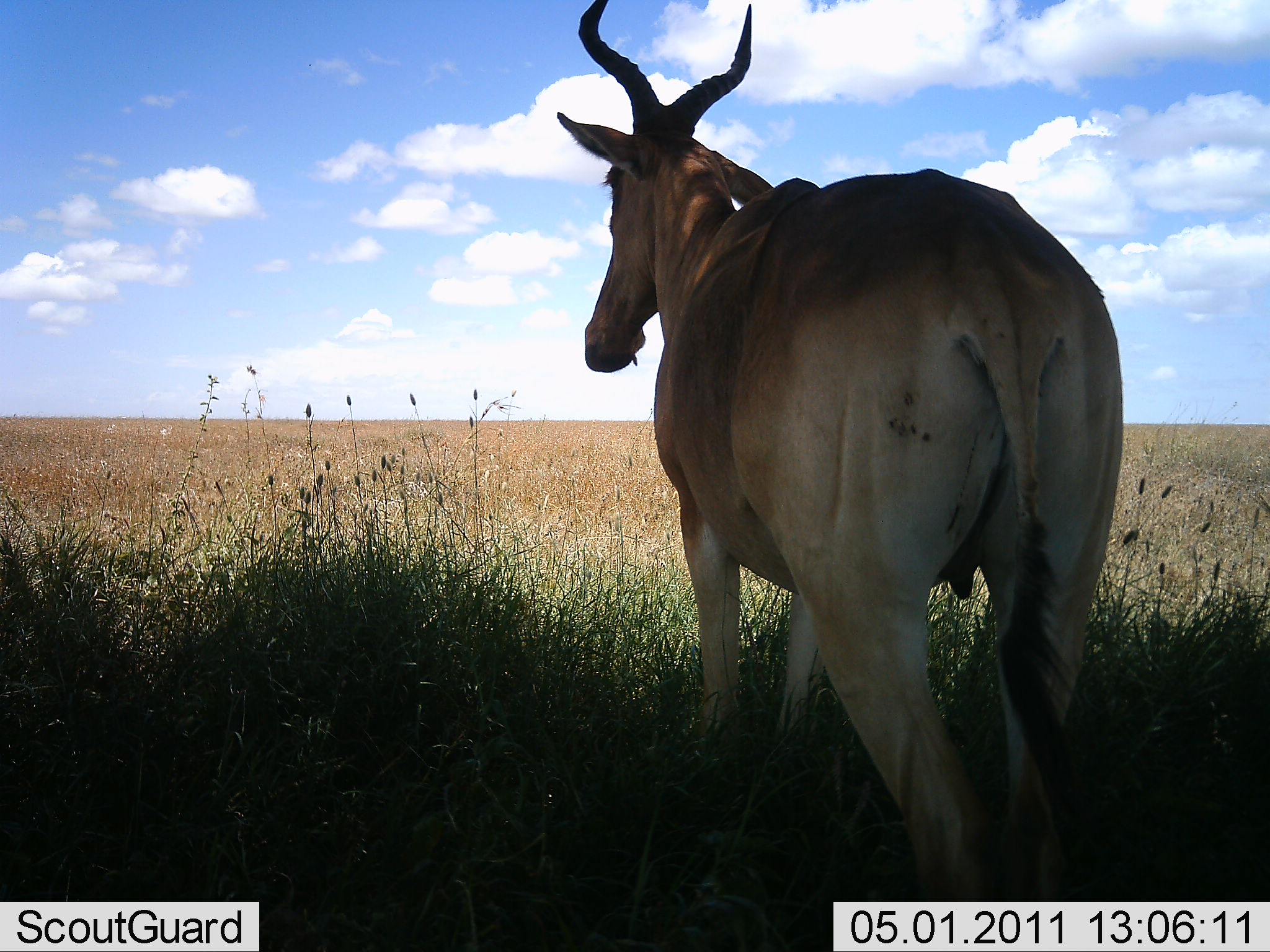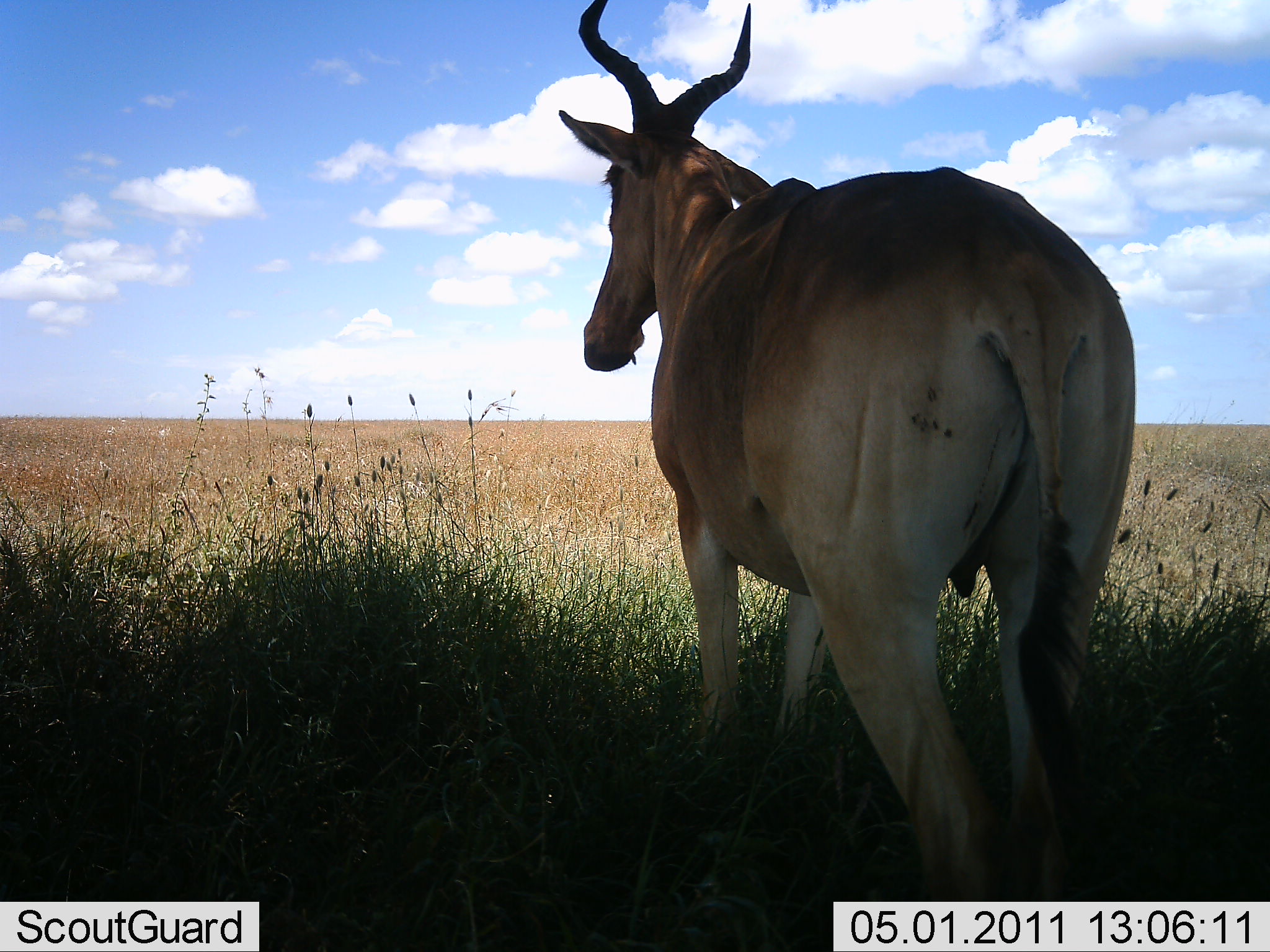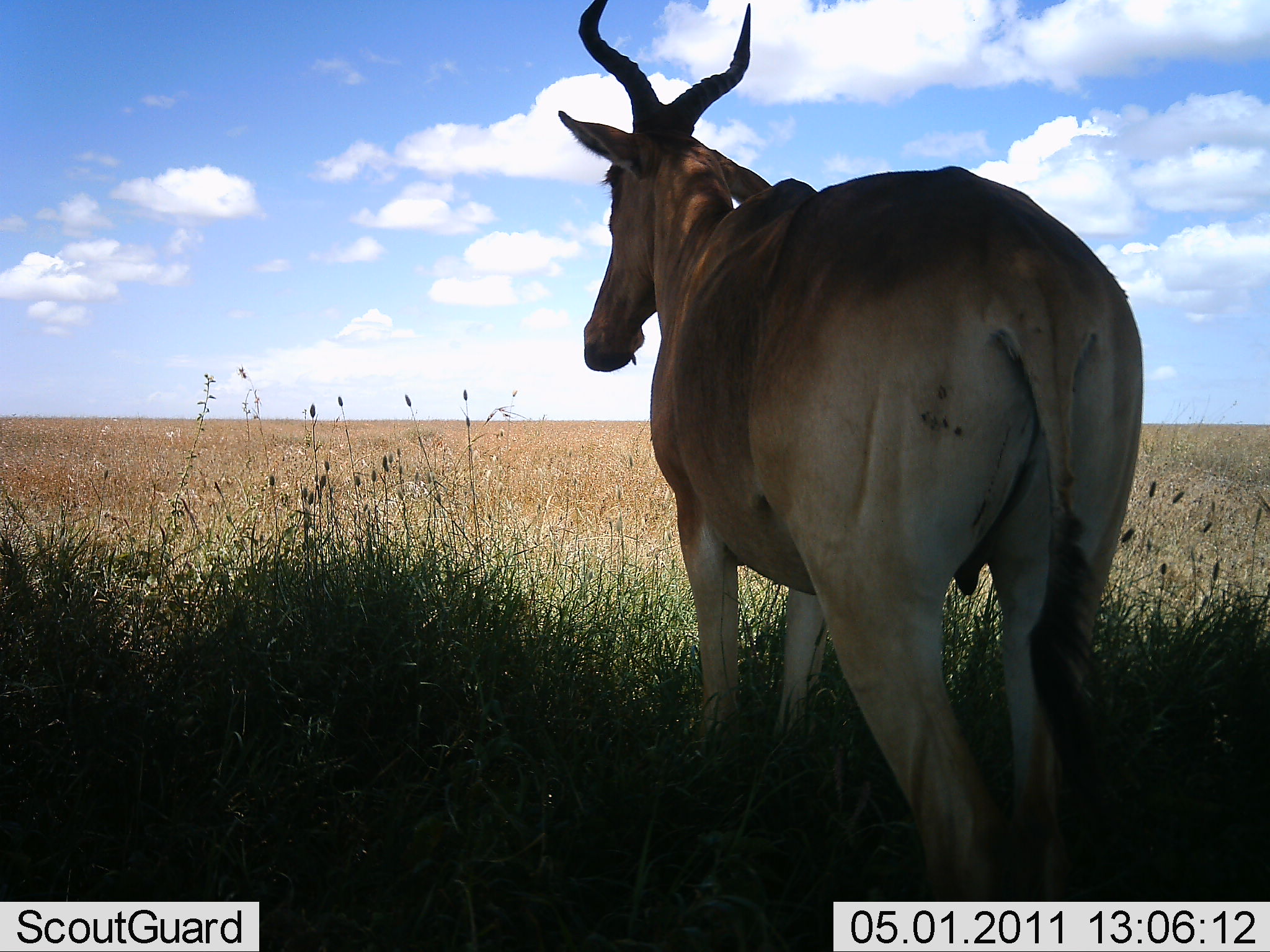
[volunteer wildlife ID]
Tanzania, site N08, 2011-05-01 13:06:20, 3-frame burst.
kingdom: Animalia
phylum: Chordata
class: Mammalia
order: Artiodactyla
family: Bovidae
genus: Alcelaphus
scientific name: Alcelaphus buselaphus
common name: hartebeest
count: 1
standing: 92%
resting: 17%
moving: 0%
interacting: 0%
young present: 0%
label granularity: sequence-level